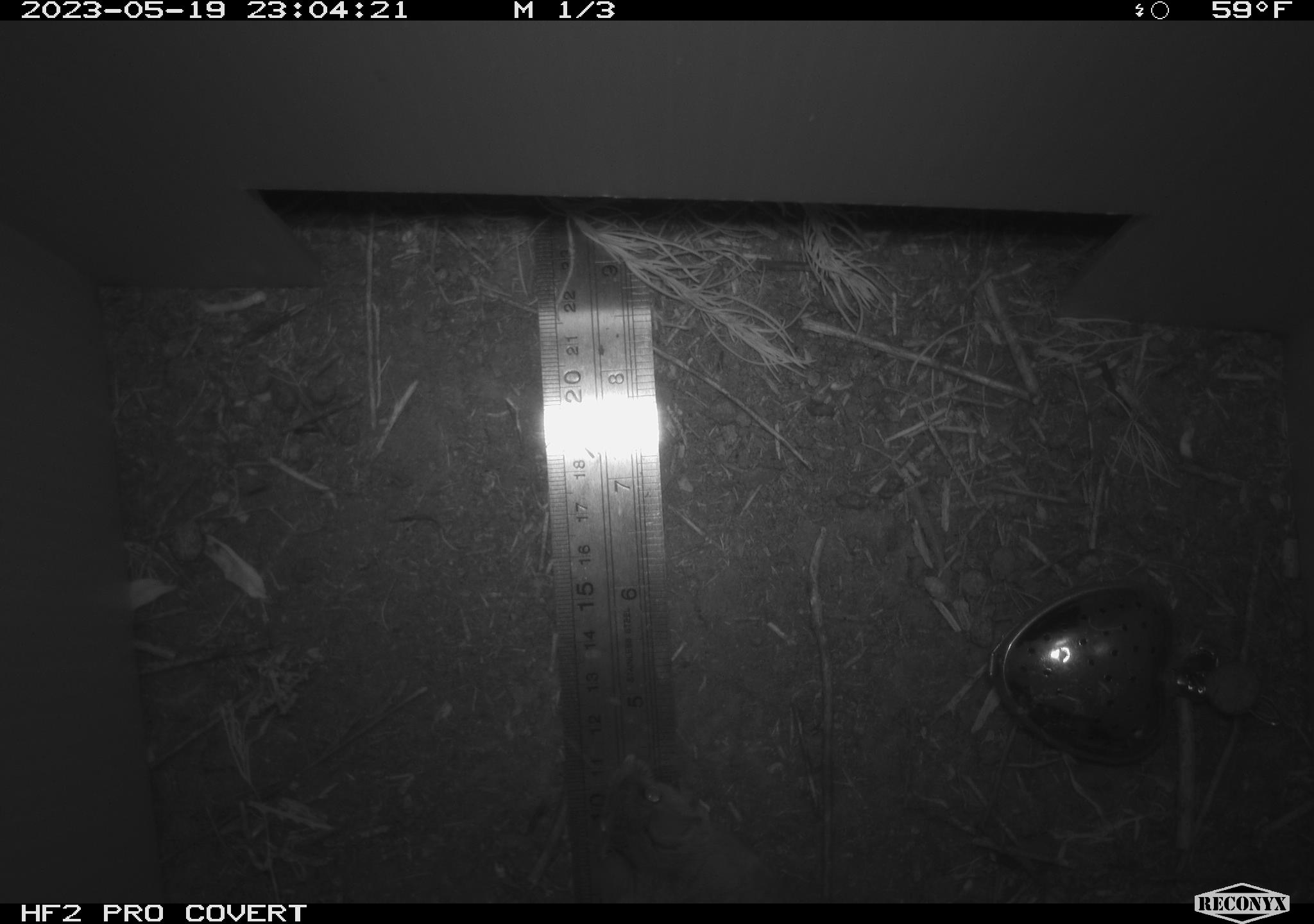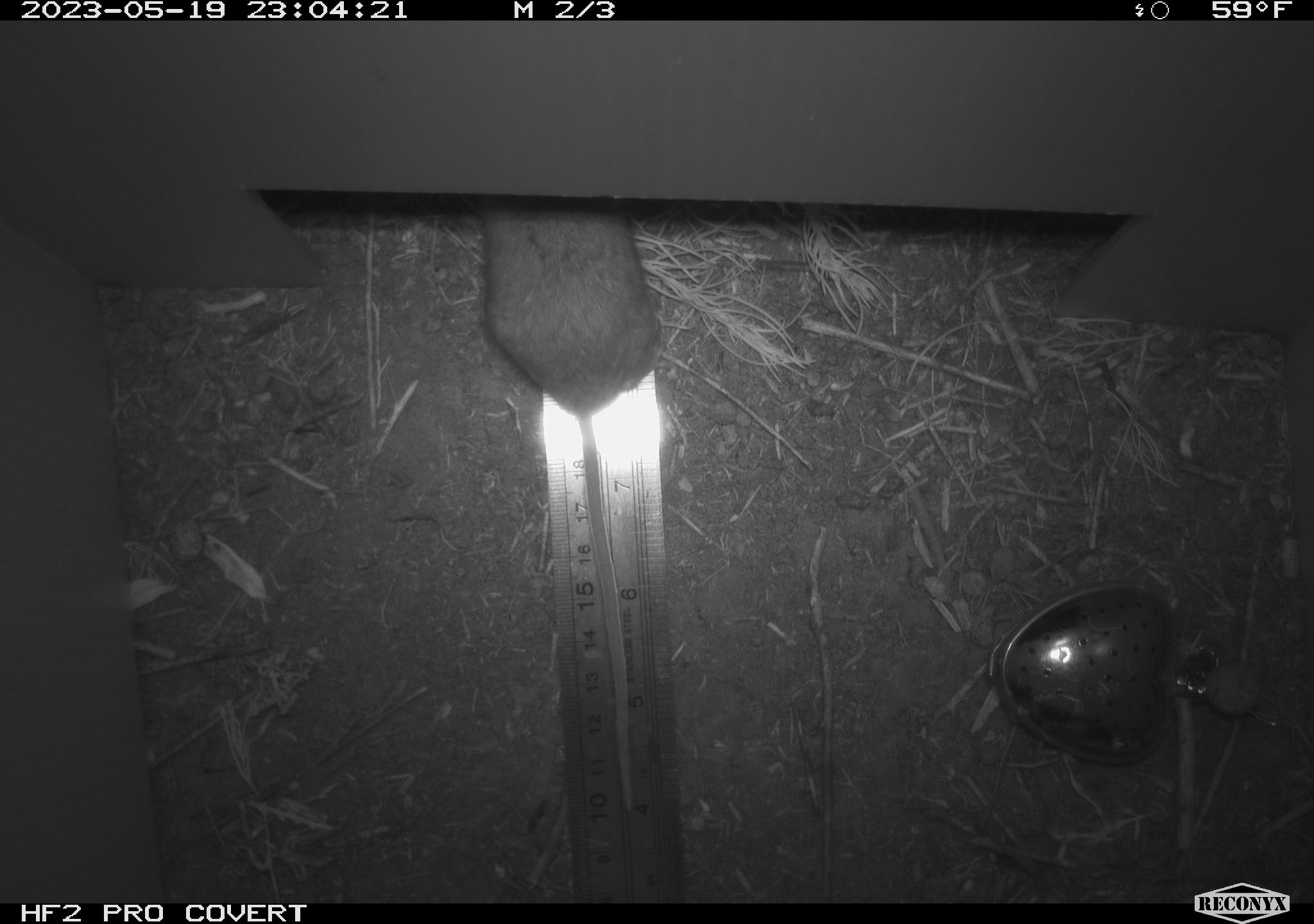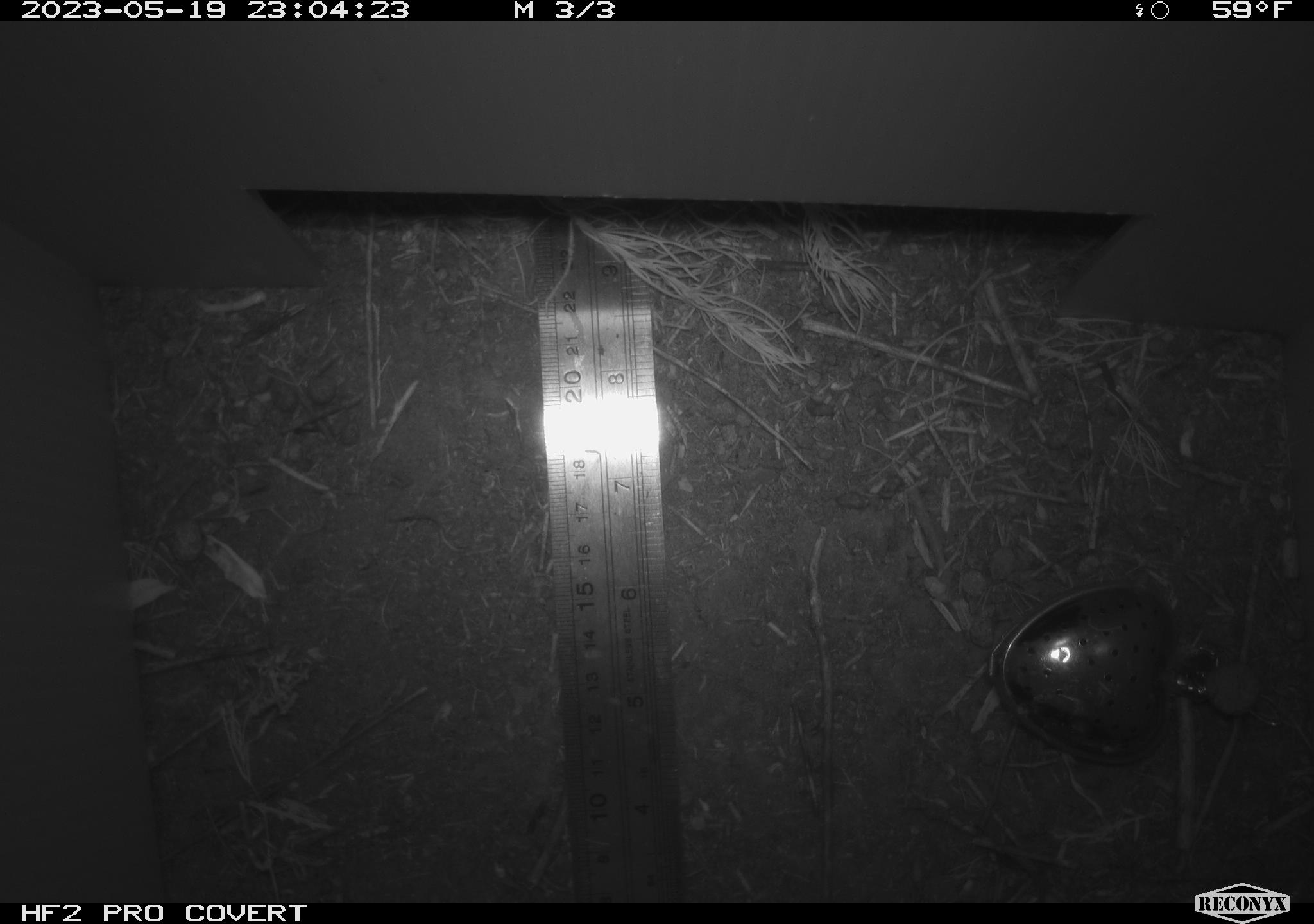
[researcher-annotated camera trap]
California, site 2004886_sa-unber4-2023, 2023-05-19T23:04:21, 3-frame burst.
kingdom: Animalia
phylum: Chordata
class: Mammalia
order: Rodentia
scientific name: Rodentia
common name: mouse species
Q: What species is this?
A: Mouse species (Rodentia).